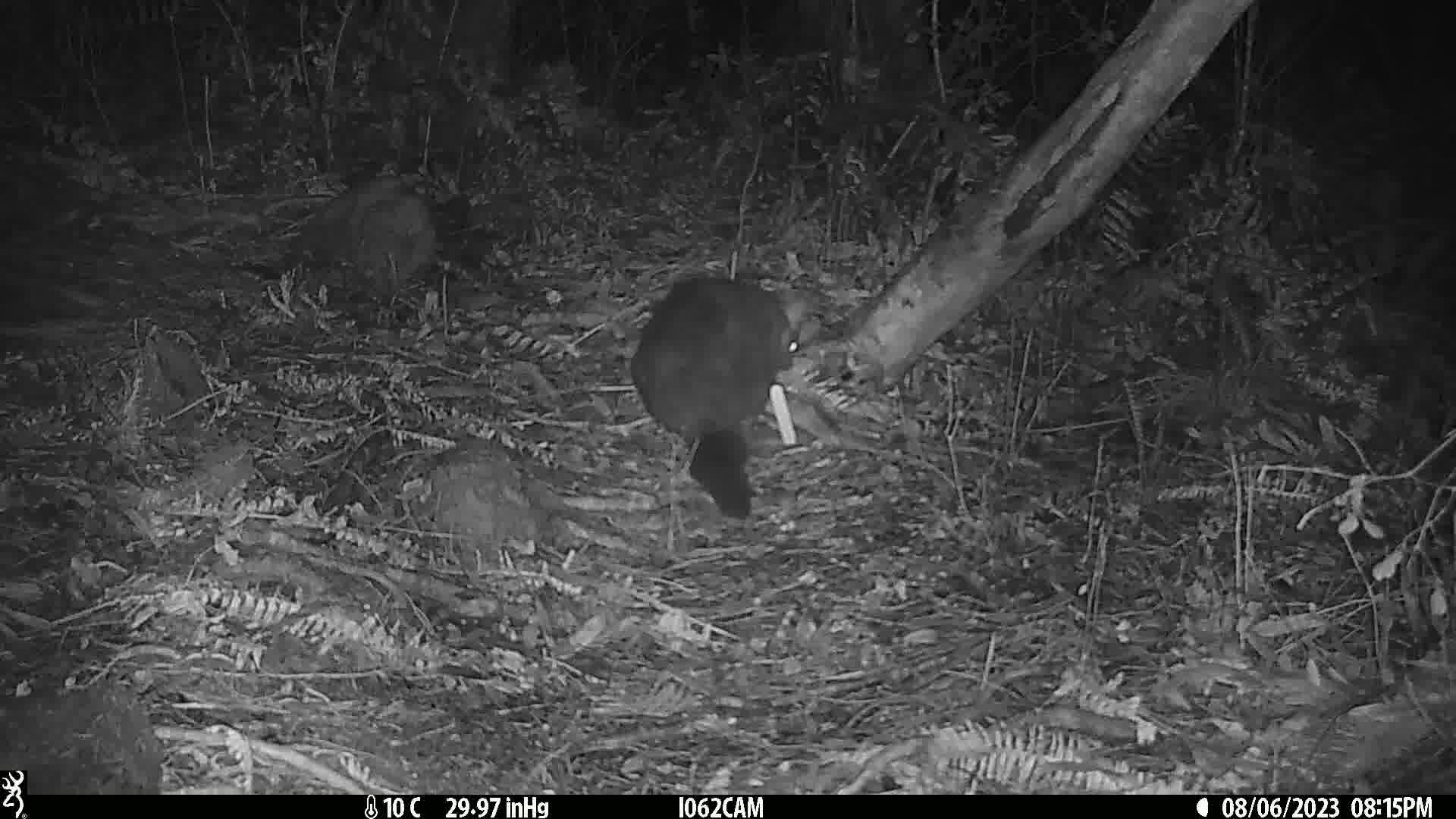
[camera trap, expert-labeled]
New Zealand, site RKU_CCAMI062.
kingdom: Animalia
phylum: Chordata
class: Mammalia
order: Diprotodontia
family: Phalangeridae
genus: Trichosurus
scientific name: Trichosurus vulpecula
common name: common brushtail possum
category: possum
Possum (common brushtail possum) (Trichosurus vulpecula).